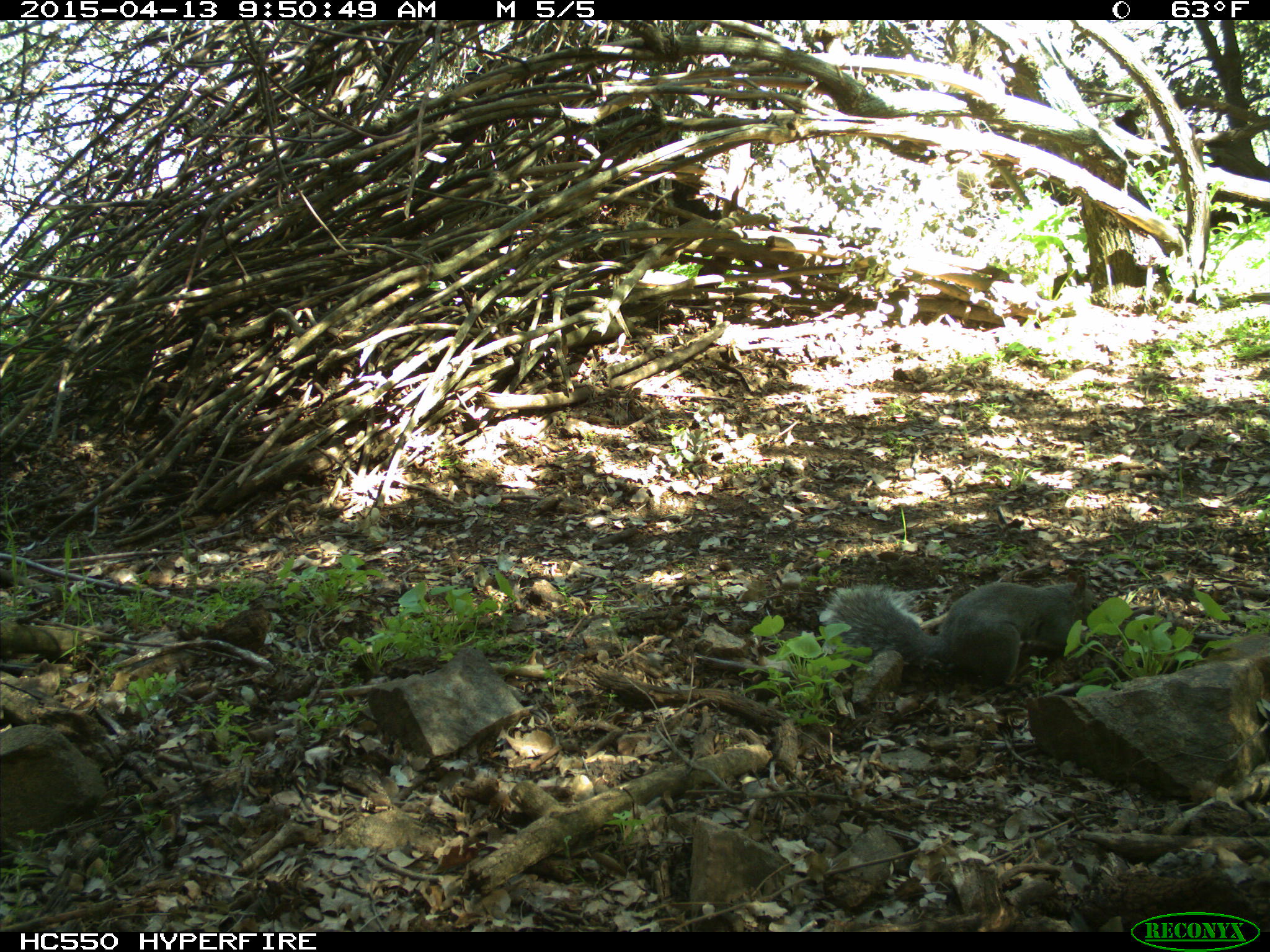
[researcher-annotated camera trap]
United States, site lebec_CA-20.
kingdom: Animalia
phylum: Chordata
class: Mammalia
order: Rodentia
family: Sciuridae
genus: Sciurus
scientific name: Sciurus carolinensis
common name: eastern gray squirrel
Sciurus carolinensis (eastern gray squirrel).